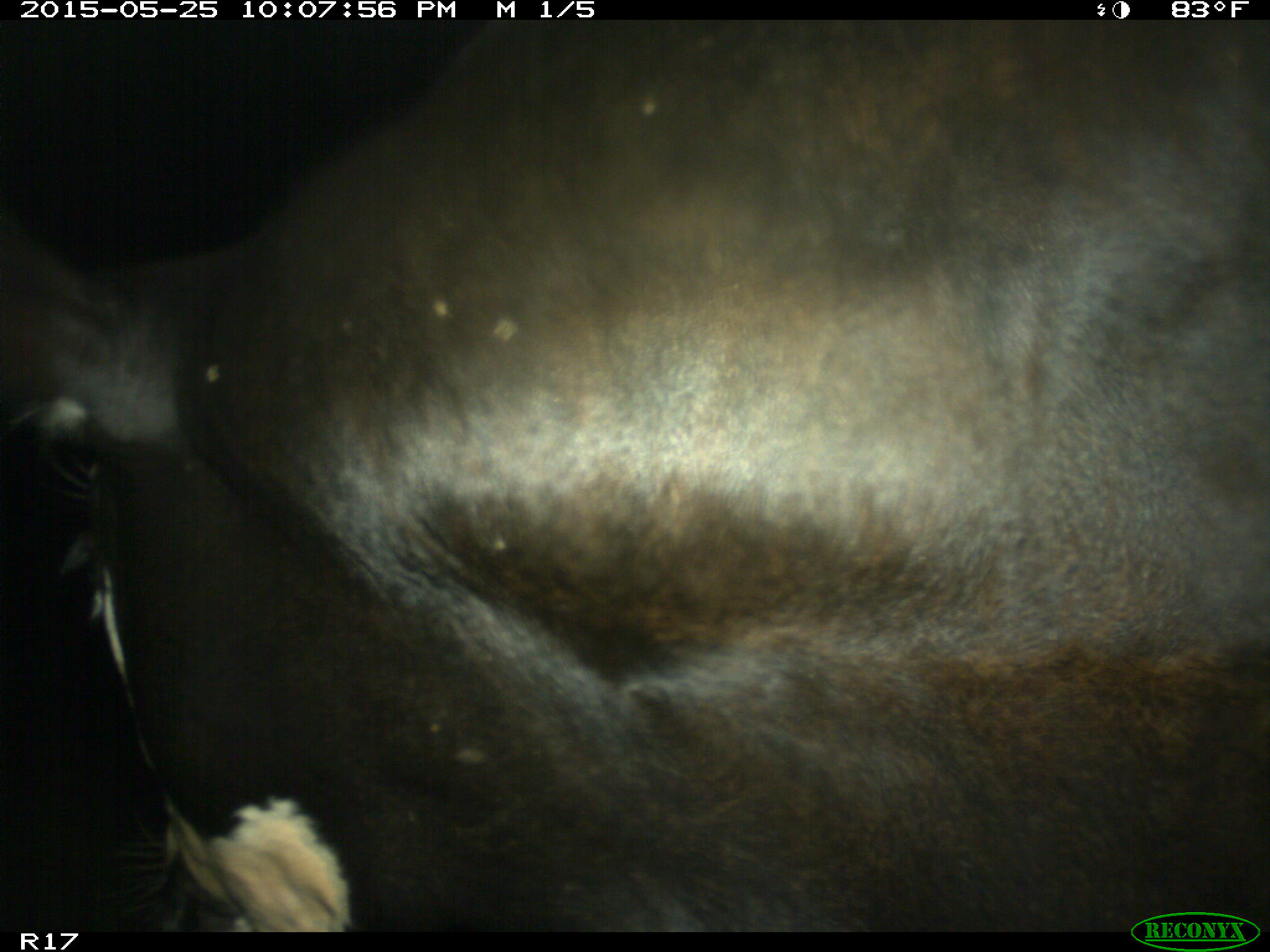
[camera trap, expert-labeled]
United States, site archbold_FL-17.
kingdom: Animalia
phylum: Chordata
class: Mammalia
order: Artiodactyla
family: Bovidae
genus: Bos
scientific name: Bos taurus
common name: domestic cow